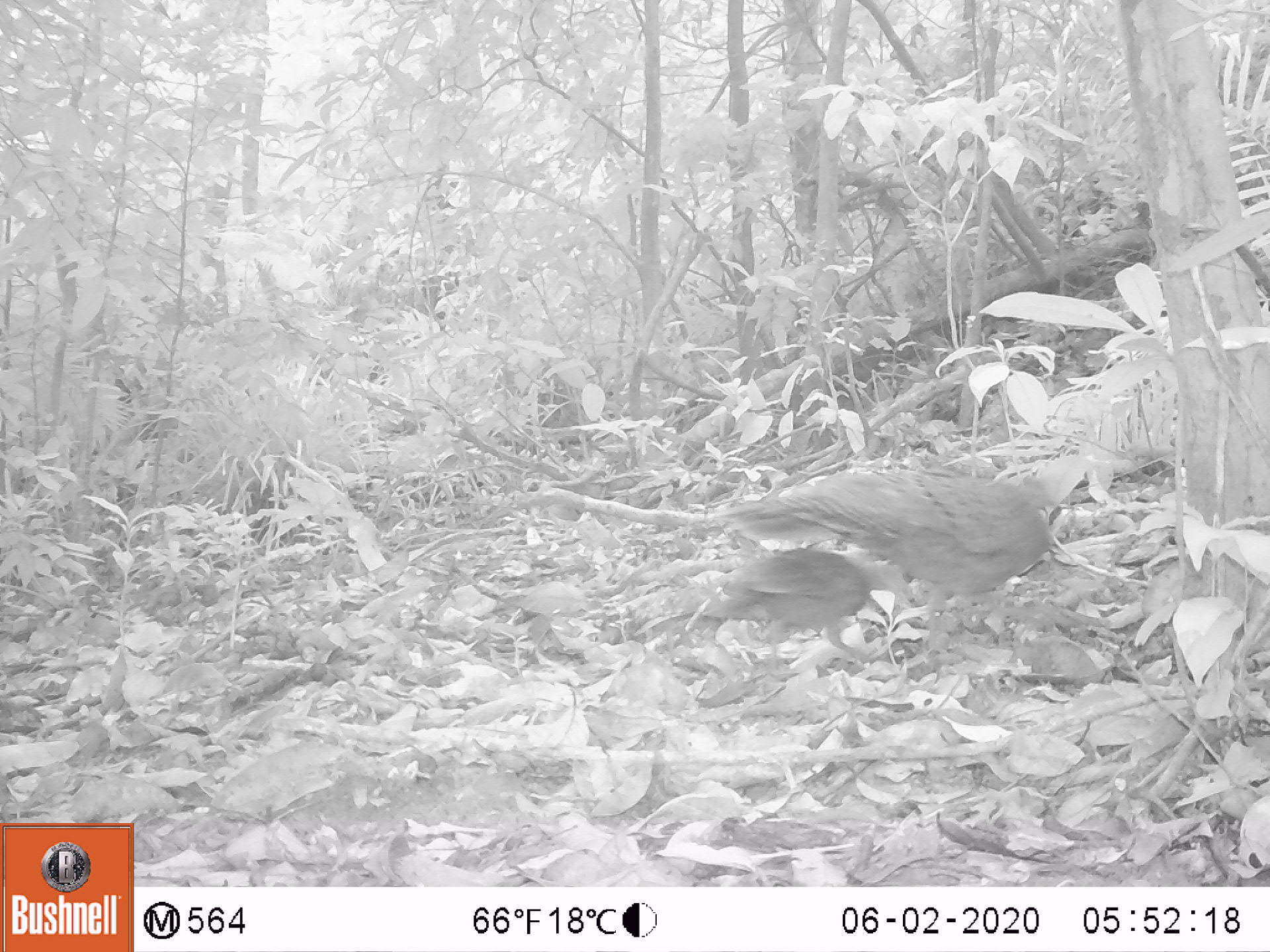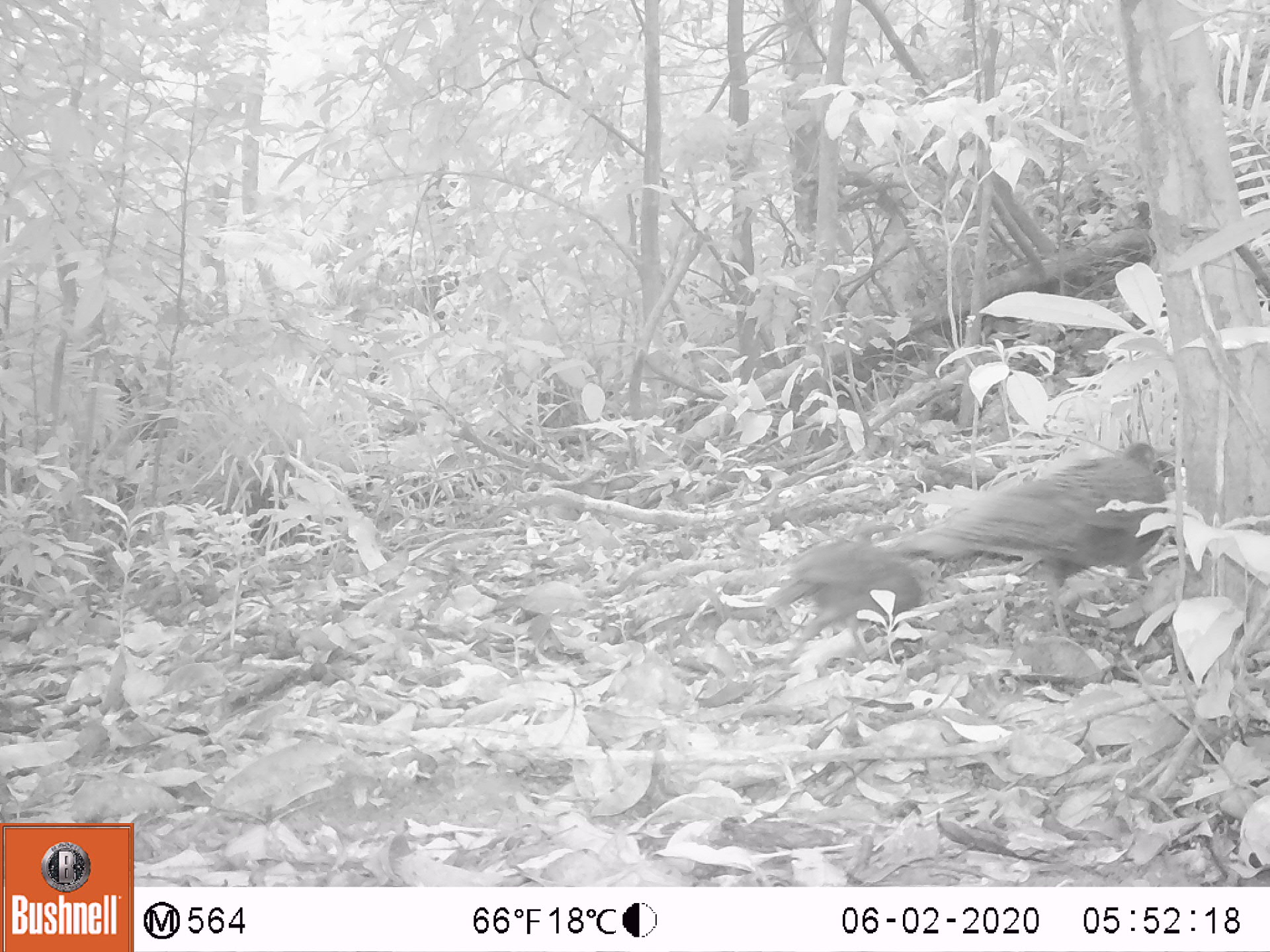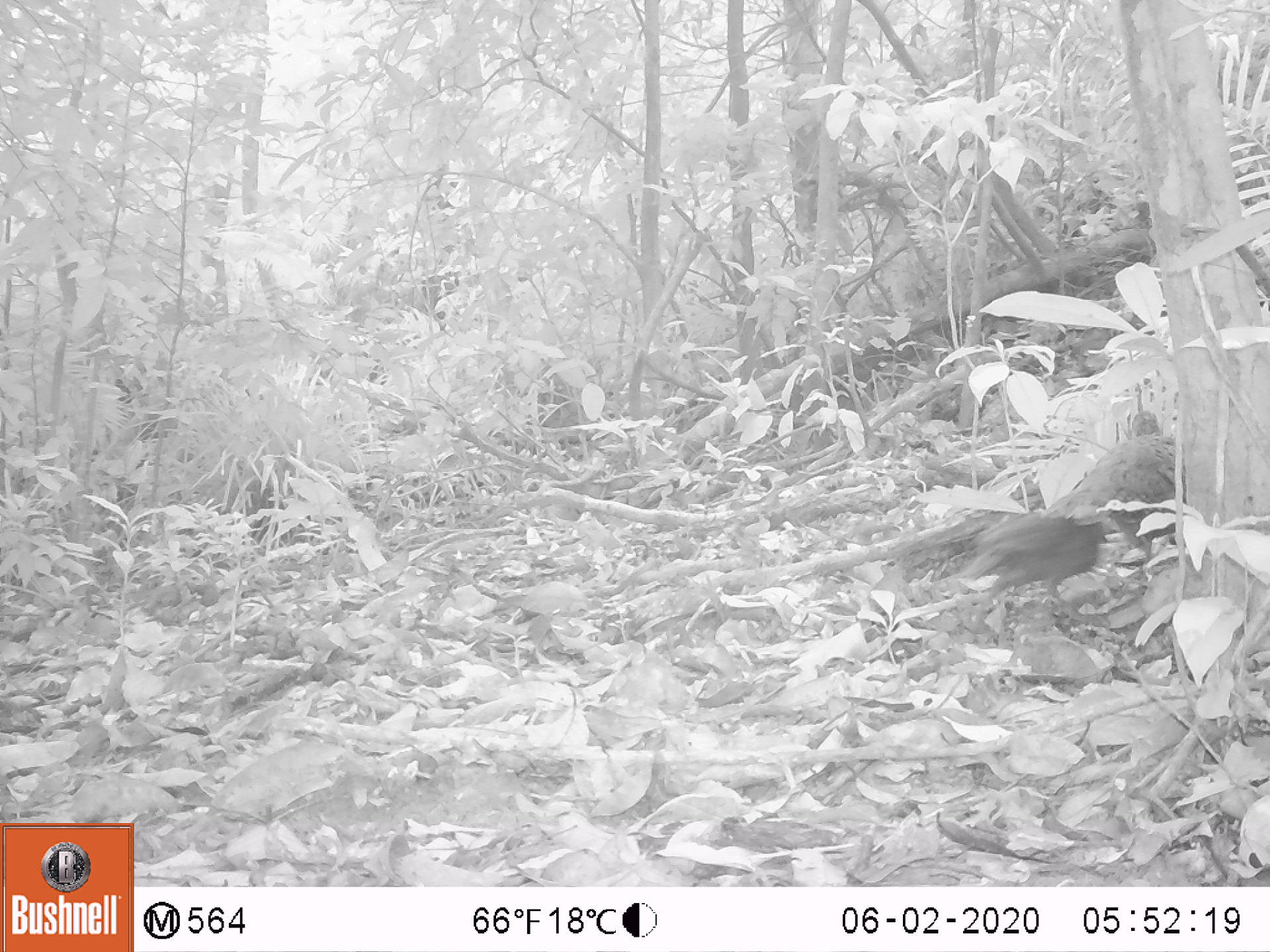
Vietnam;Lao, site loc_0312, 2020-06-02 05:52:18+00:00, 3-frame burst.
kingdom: Animalia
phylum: Chordata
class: Aves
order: Galliformes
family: Phasianidae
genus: Polyplectron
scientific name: Polyplectron bicalcaratum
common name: gray peacock-pheasant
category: grey peacock pheasant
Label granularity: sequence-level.